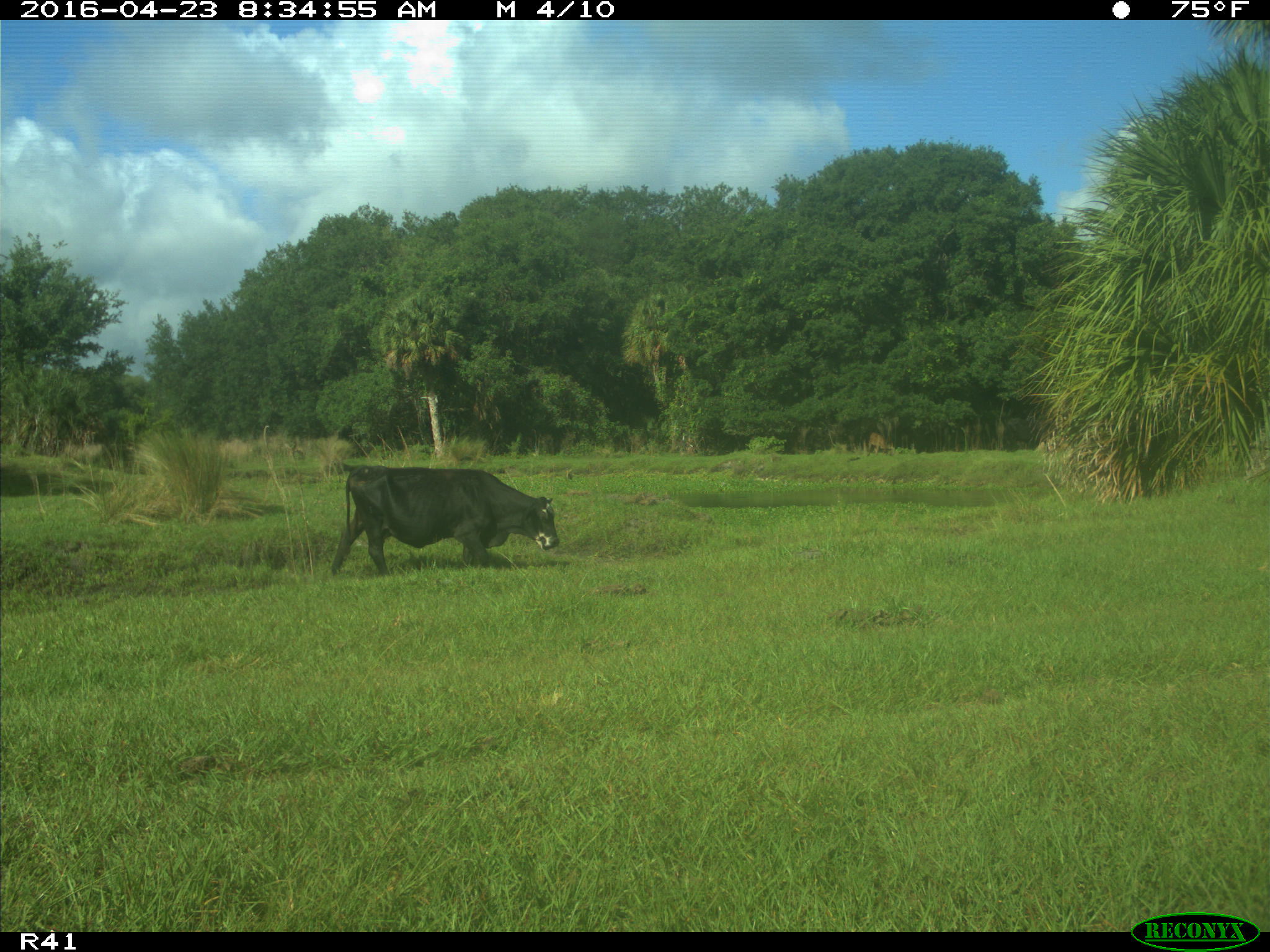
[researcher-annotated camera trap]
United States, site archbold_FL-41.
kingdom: Animalia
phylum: Chordata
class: Mammalia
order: Artiodactyla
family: Bovidae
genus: Bos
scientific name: Bos taurus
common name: domestic cow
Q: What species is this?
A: Bos taurus (domestic cow).